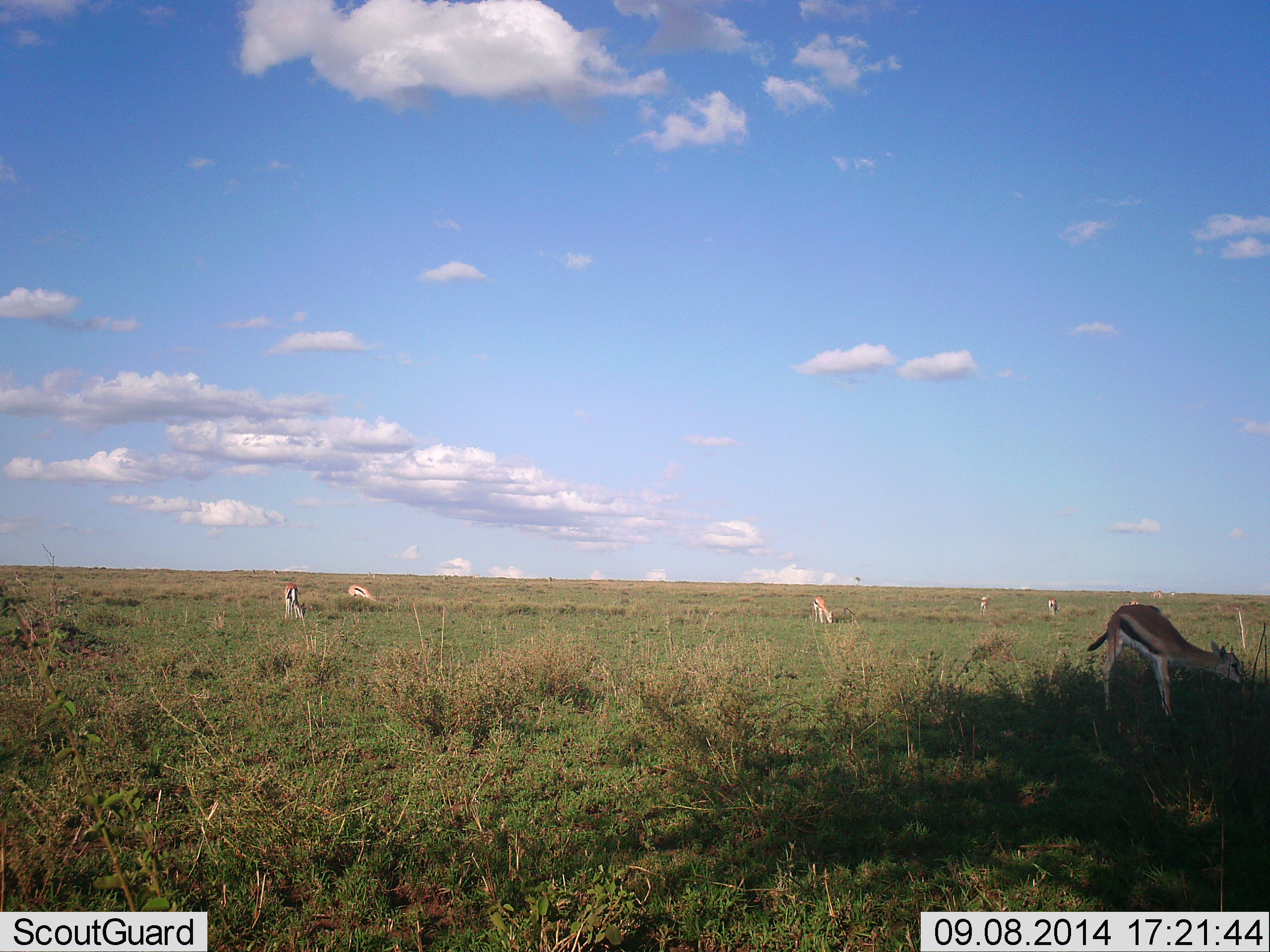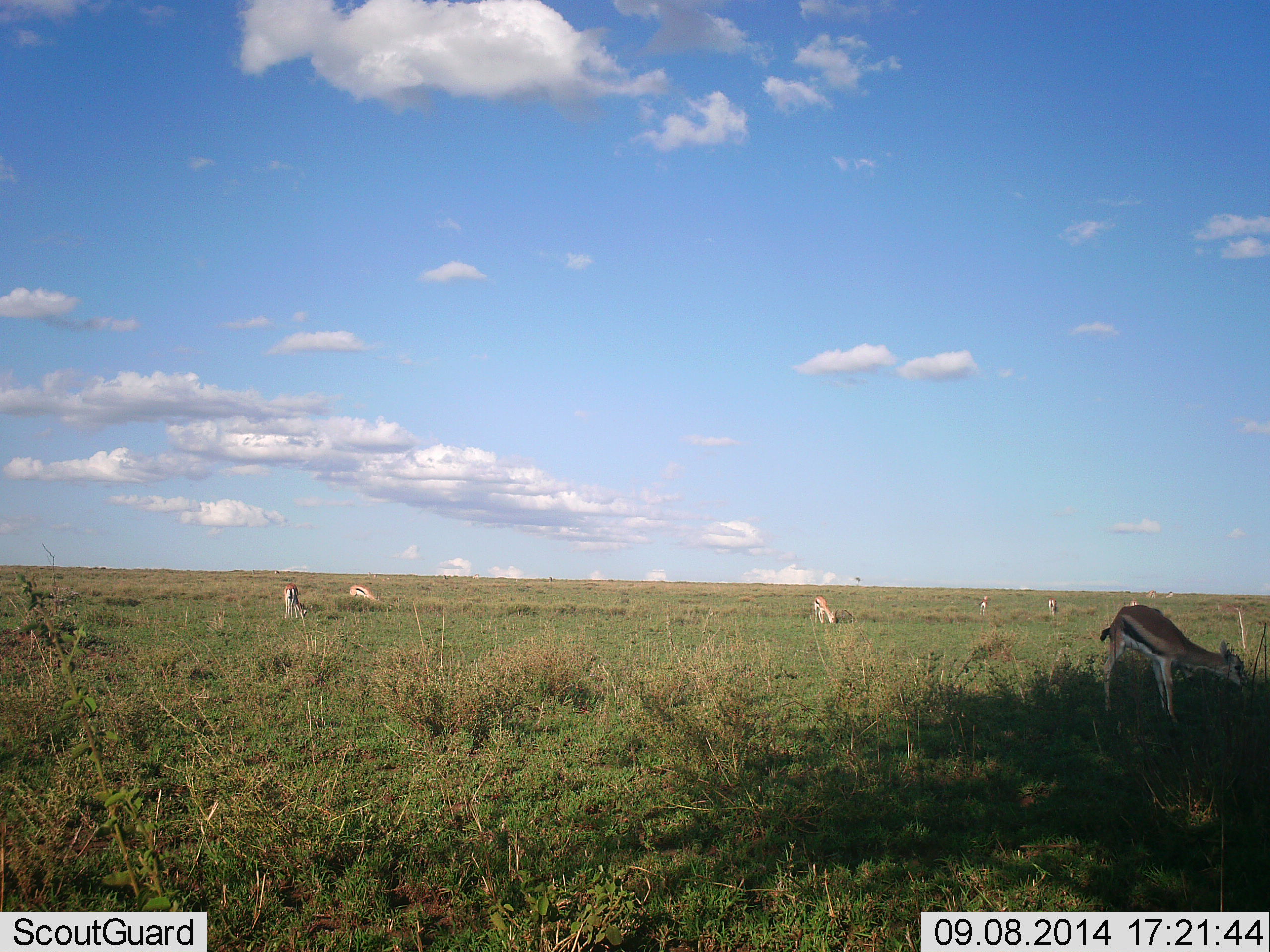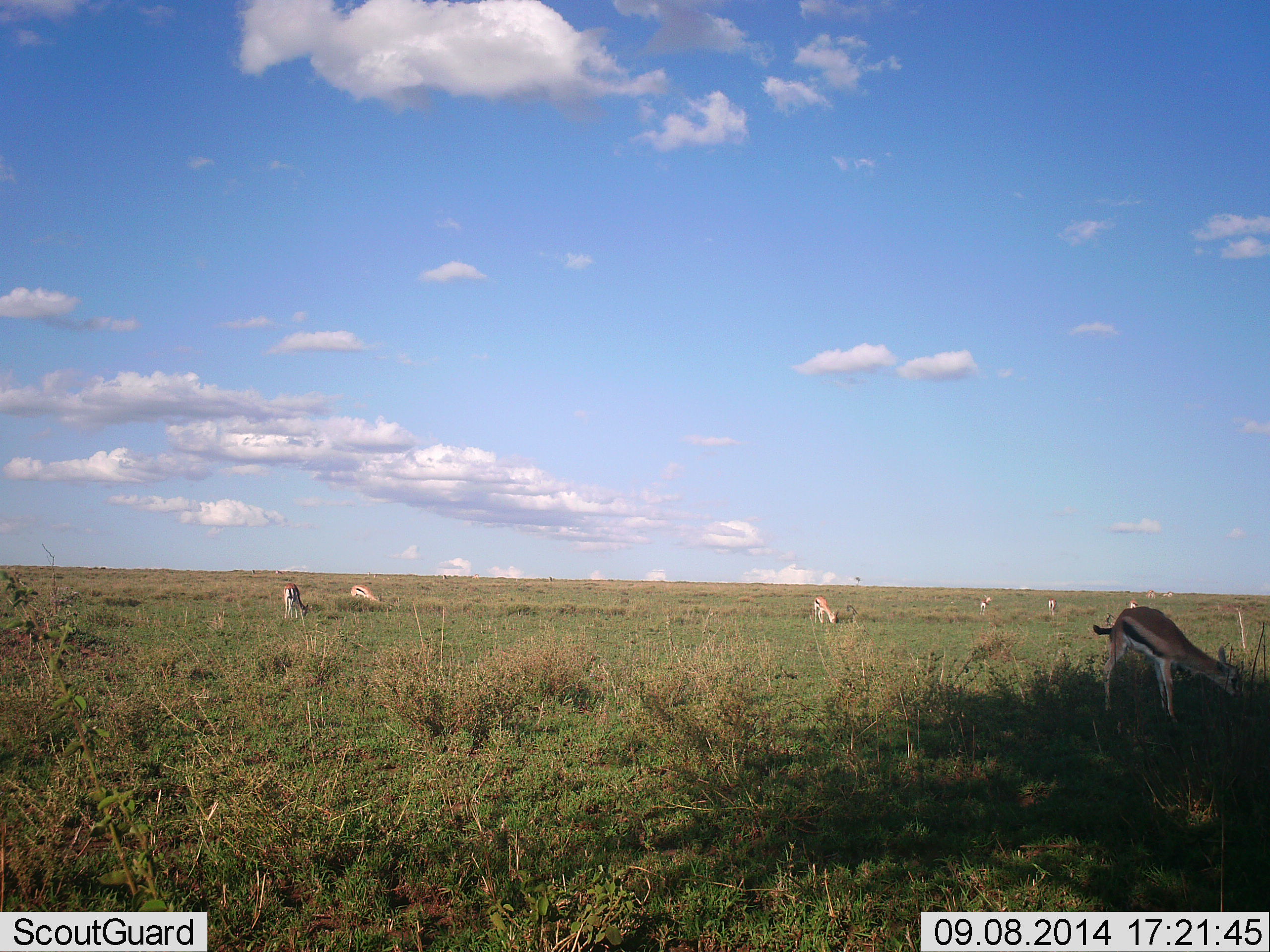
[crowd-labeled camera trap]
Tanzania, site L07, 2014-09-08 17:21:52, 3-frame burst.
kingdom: Animalia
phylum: Chordata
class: Mammalia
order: Artiodactyla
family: Bovidae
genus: Eudorcas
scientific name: Eudorcas thomsonii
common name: thomson's gazelle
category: gazellethomsons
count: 7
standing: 40%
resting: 0%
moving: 0%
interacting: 0%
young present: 10%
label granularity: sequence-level